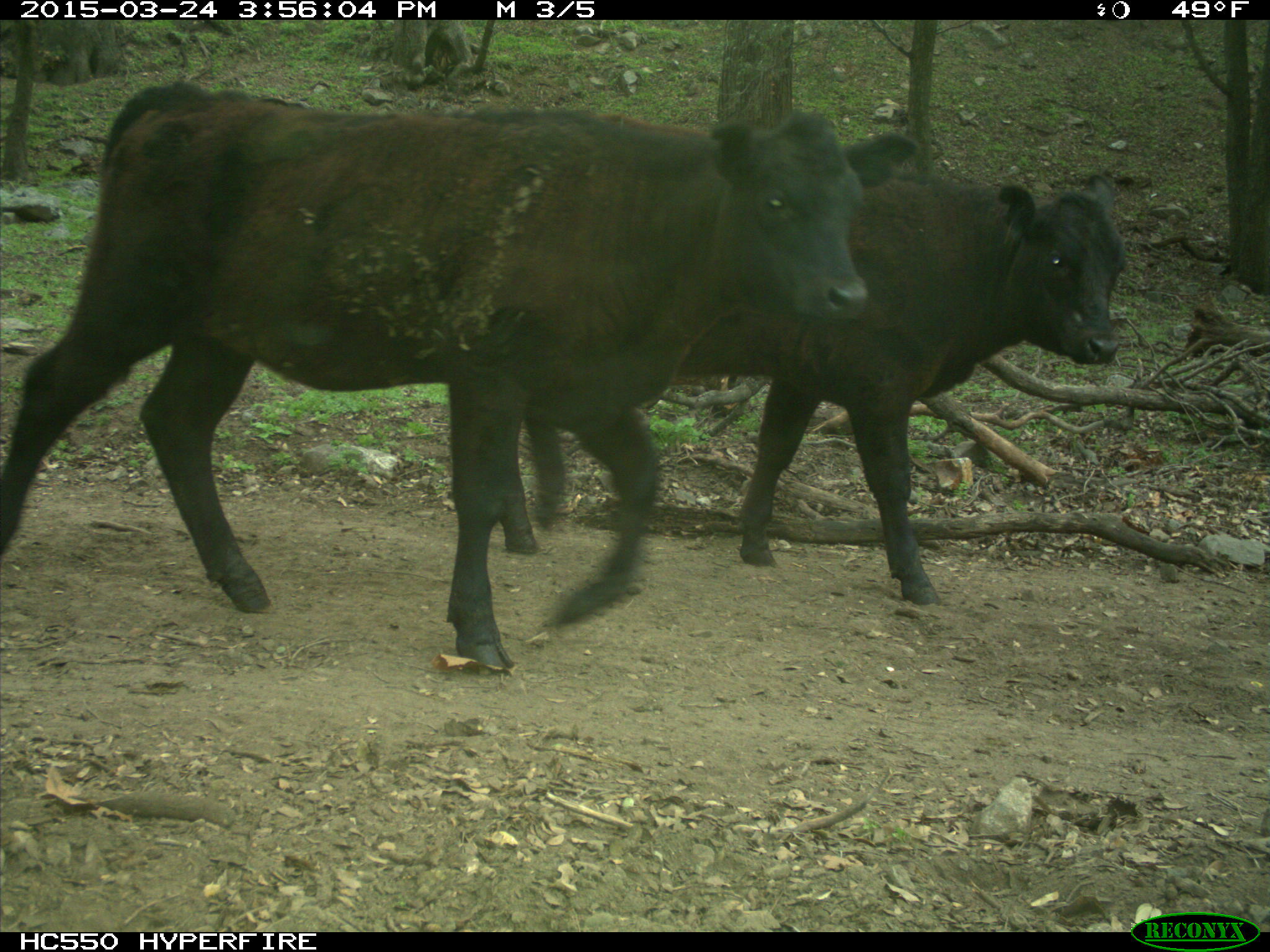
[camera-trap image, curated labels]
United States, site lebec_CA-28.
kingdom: Animalia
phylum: Chordata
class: Mammalia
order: Artiodactyla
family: Bovidae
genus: Bos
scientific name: Bos taurus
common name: domestic cow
Bos taurus (domestic cow).